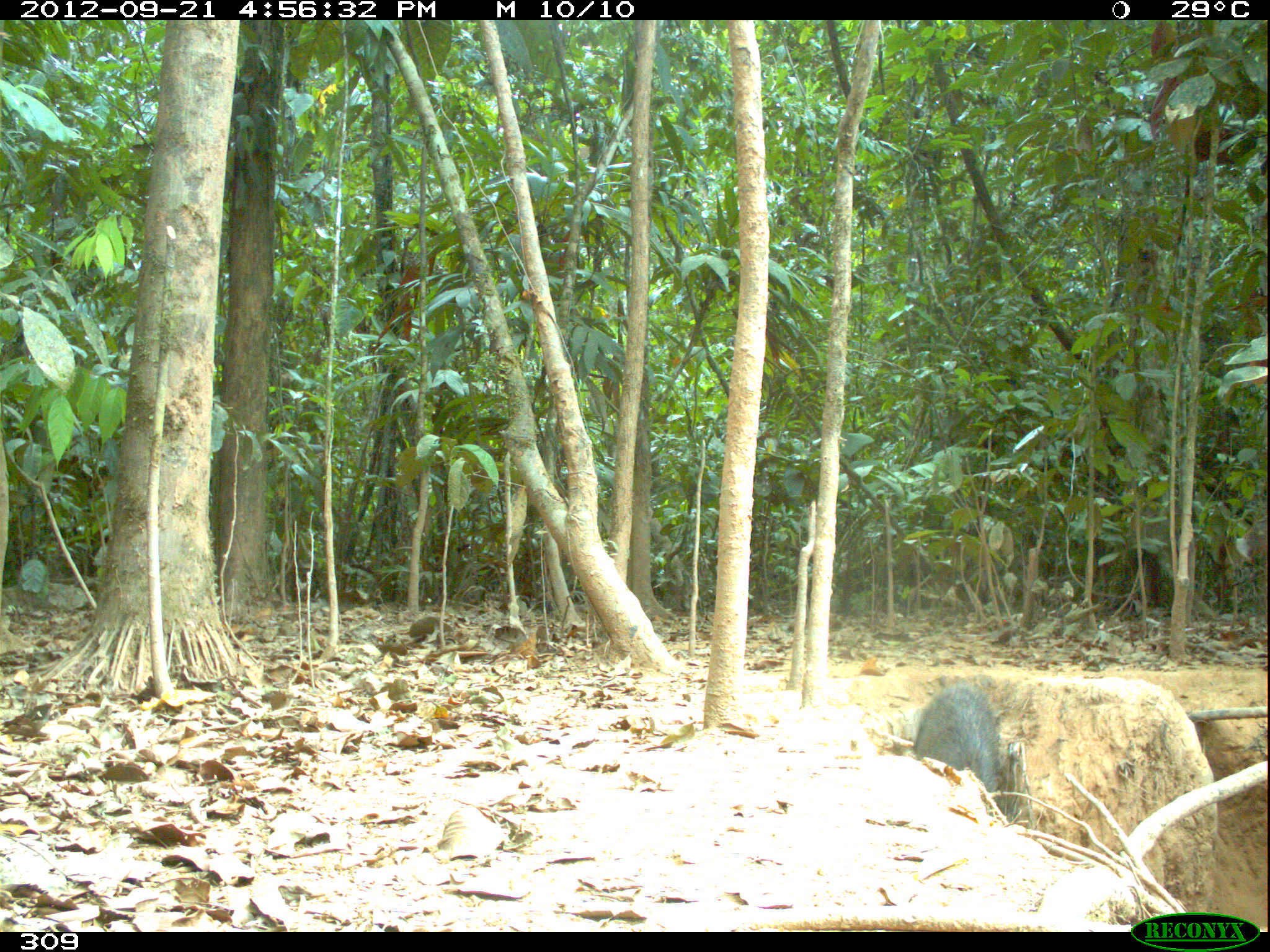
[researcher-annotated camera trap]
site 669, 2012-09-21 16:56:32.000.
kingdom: Animalia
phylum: Chordata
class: Mammalia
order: Artiodactyla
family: Tayassuidae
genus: Tayassu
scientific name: Tayassu pecari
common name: white-lipped peccary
Tayassu pecari (white-lipped peccary).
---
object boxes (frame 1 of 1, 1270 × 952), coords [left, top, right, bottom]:
tayassu pecari: [911, 681, 1000, 798]